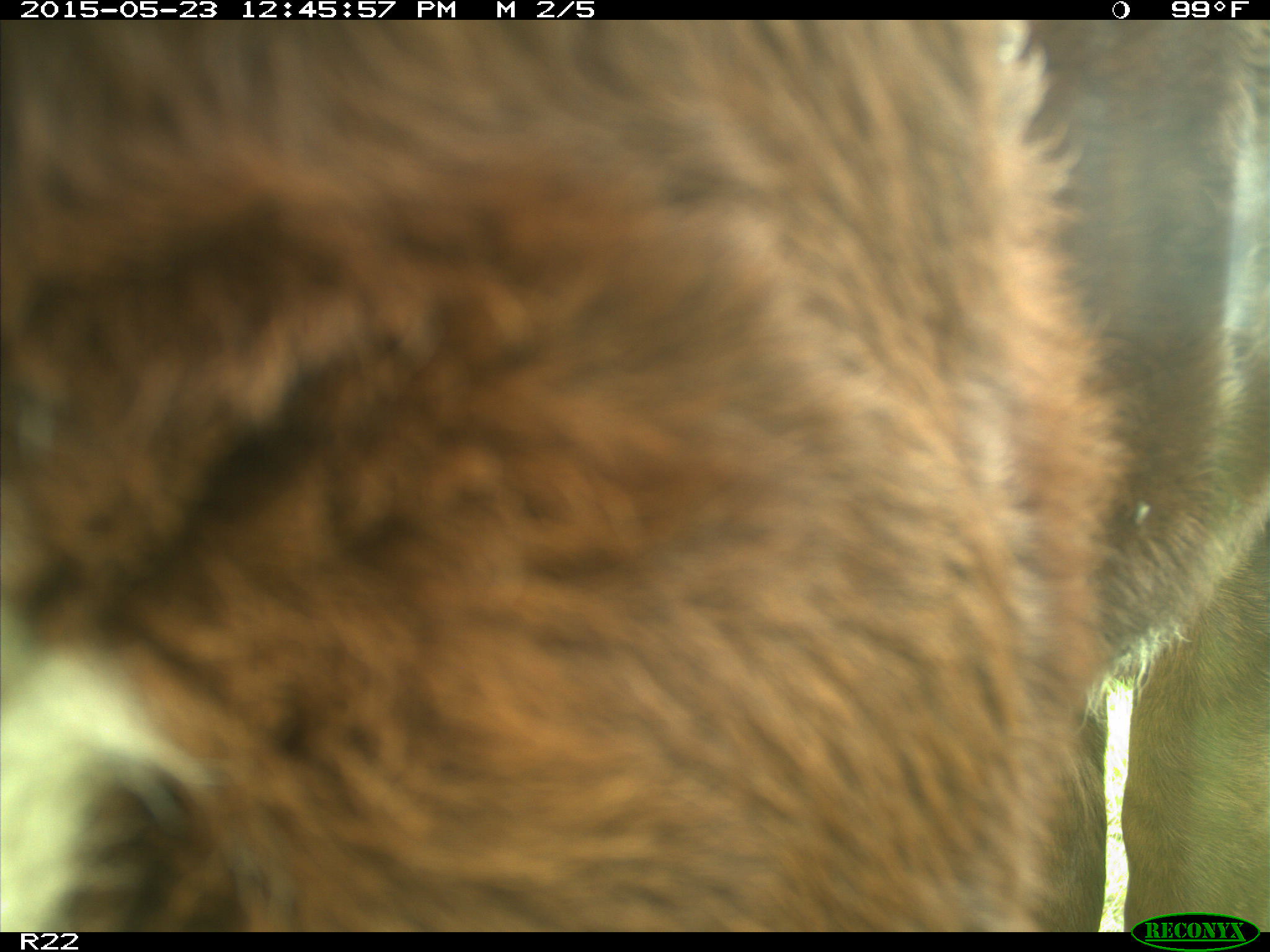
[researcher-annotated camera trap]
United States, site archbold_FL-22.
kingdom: Animalia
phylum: Chordata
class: Mammalia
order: Artiodactyla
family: Bovidae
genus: Bos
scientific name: Bos taurus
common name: domestic cow